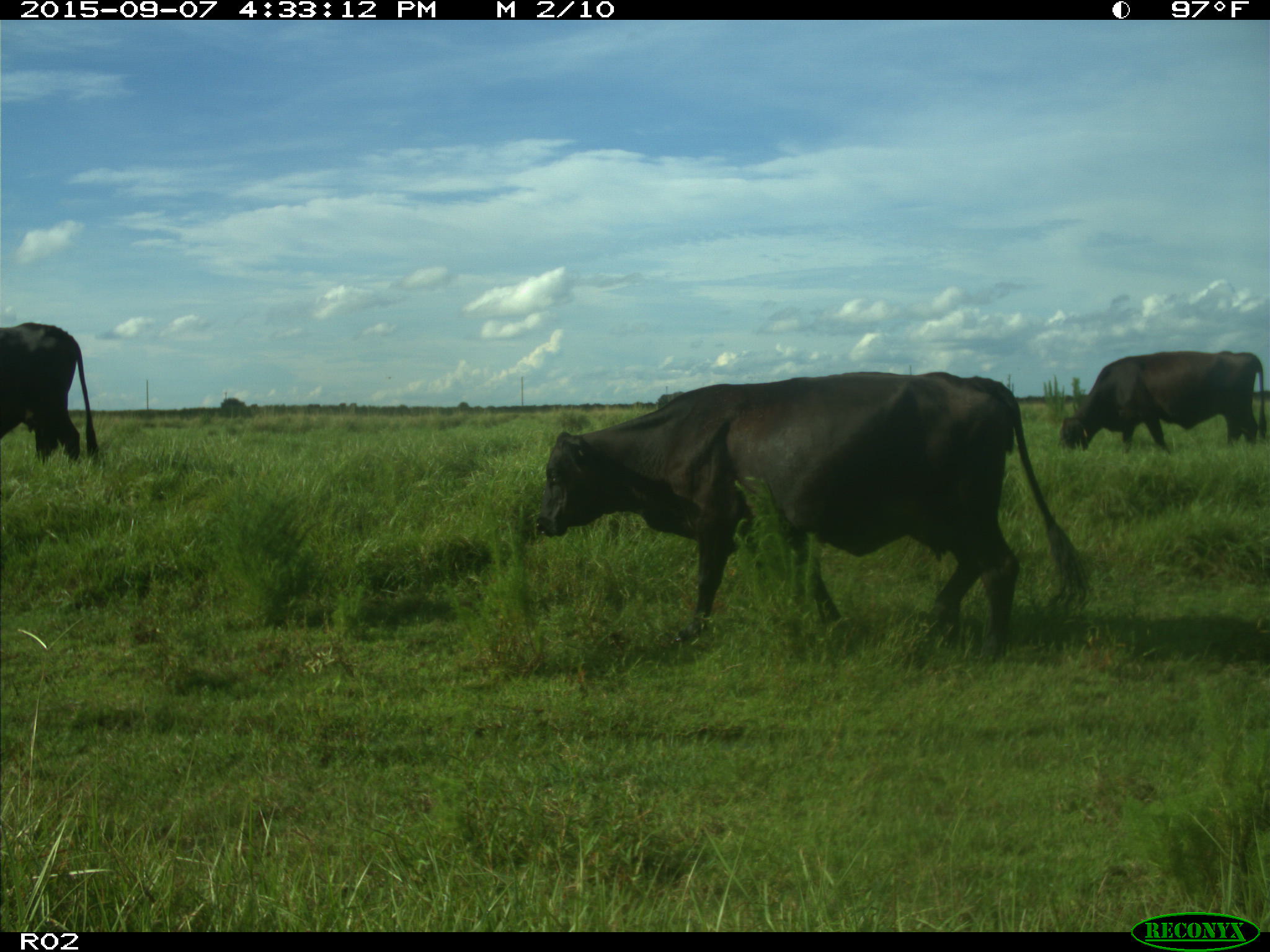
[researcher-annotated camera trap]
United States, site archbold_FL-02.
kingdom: Animalia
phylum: Chordata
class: Mammalia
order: Artiodactyla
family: Bovidae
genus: Bos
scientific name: Bos taurus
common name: domestic cow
Bos taurus (domestic cow).